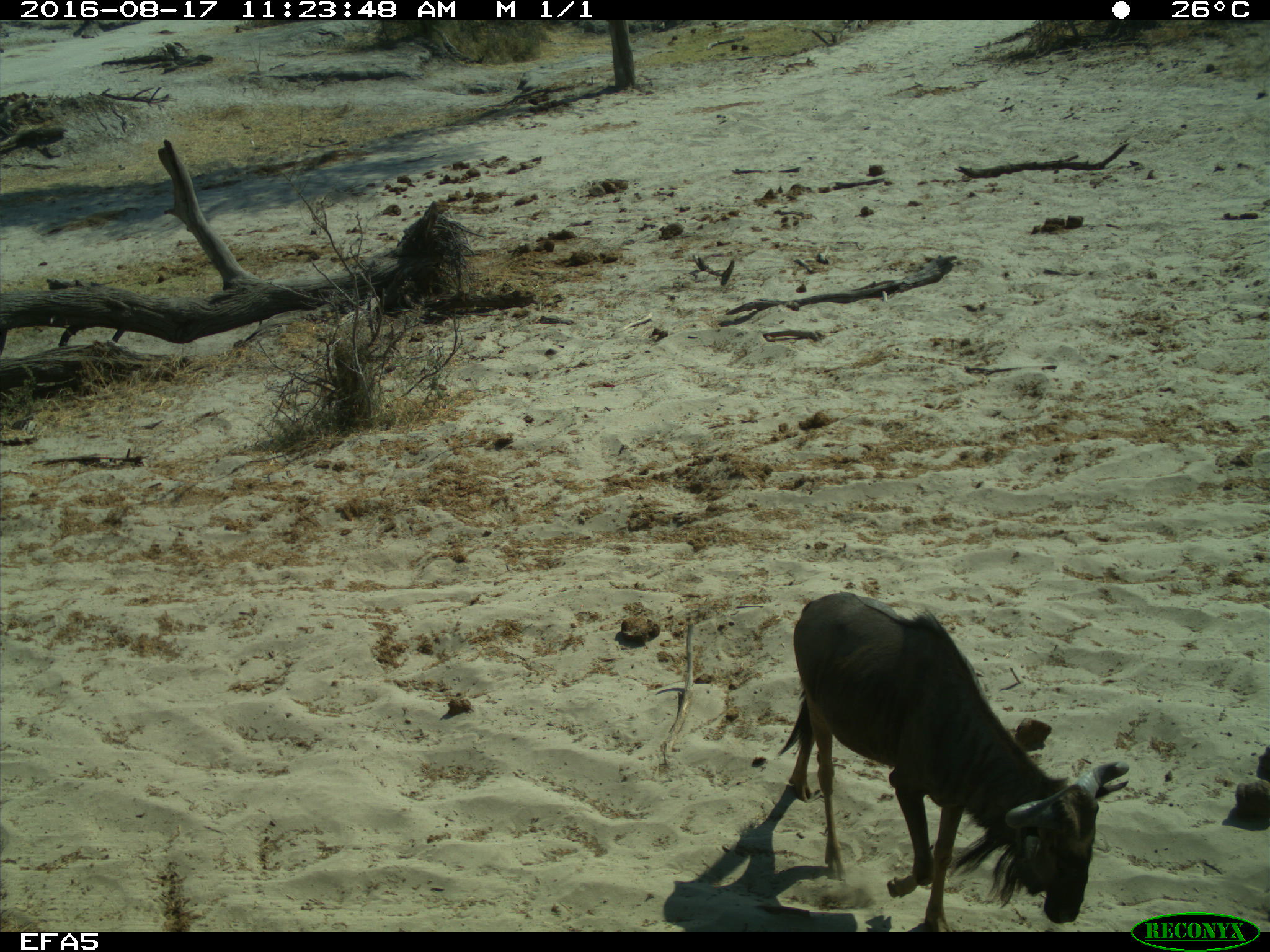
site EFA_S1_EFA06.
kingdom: Animalia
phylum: Chordata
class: Mammalia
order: Artiodactyla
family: Bovidae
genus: Connochaetes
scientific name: Connochaetes taurinus taurinus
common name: blue wildebeest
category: wildebeestblue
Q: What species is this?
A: Wildebeestblue (blue wildebeest) (Connochaetes taurinus taurinus).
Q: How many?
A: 1.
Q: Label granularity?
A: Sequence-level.